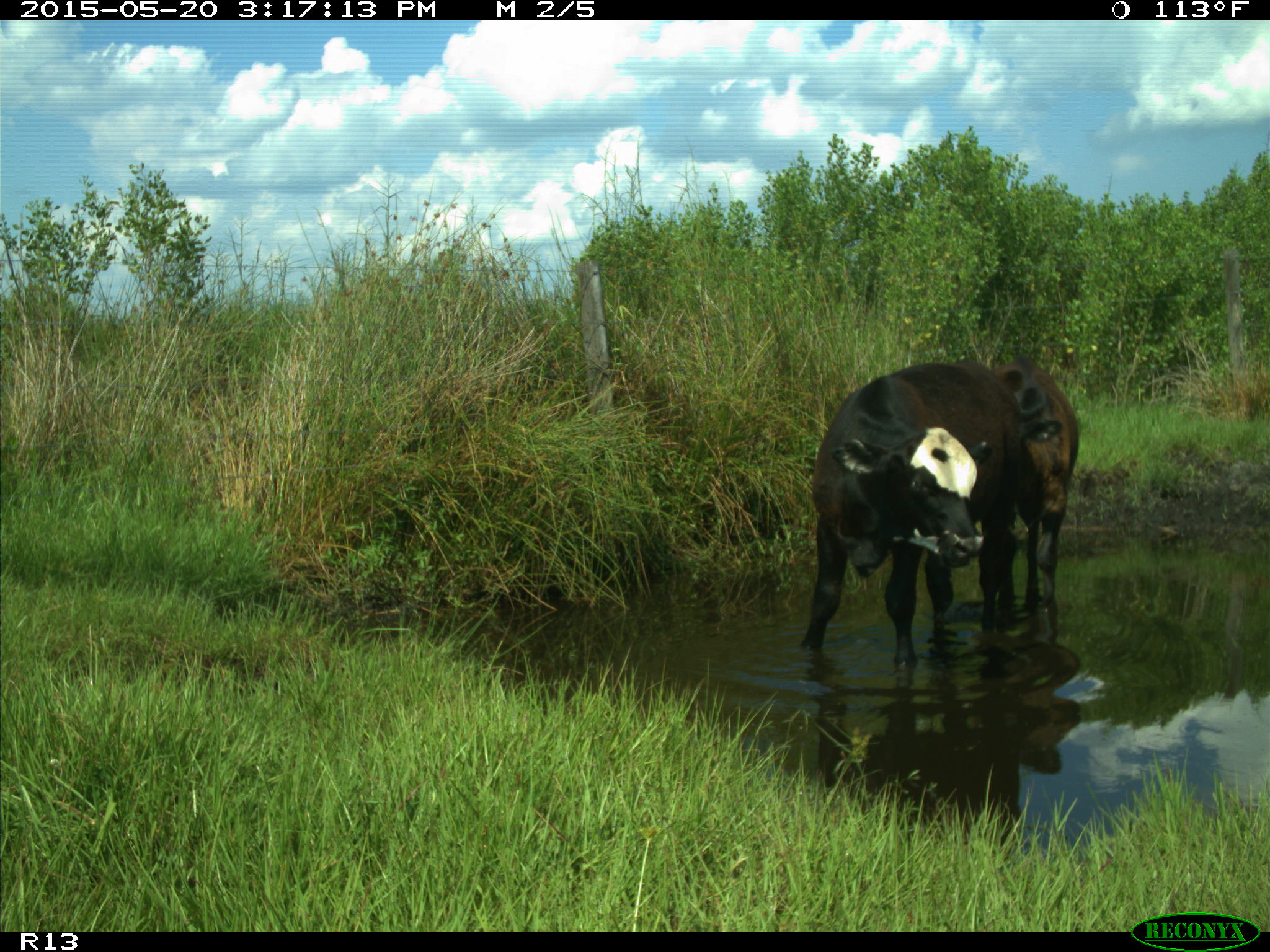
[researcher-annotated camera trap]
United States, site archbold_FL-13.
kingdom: Animalia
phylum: Chordata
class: Mammalia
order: Artiodactyla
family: Bovidae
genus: Bos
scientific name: Bos taurus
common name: domestic cow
Bos taurus (domestic cow).